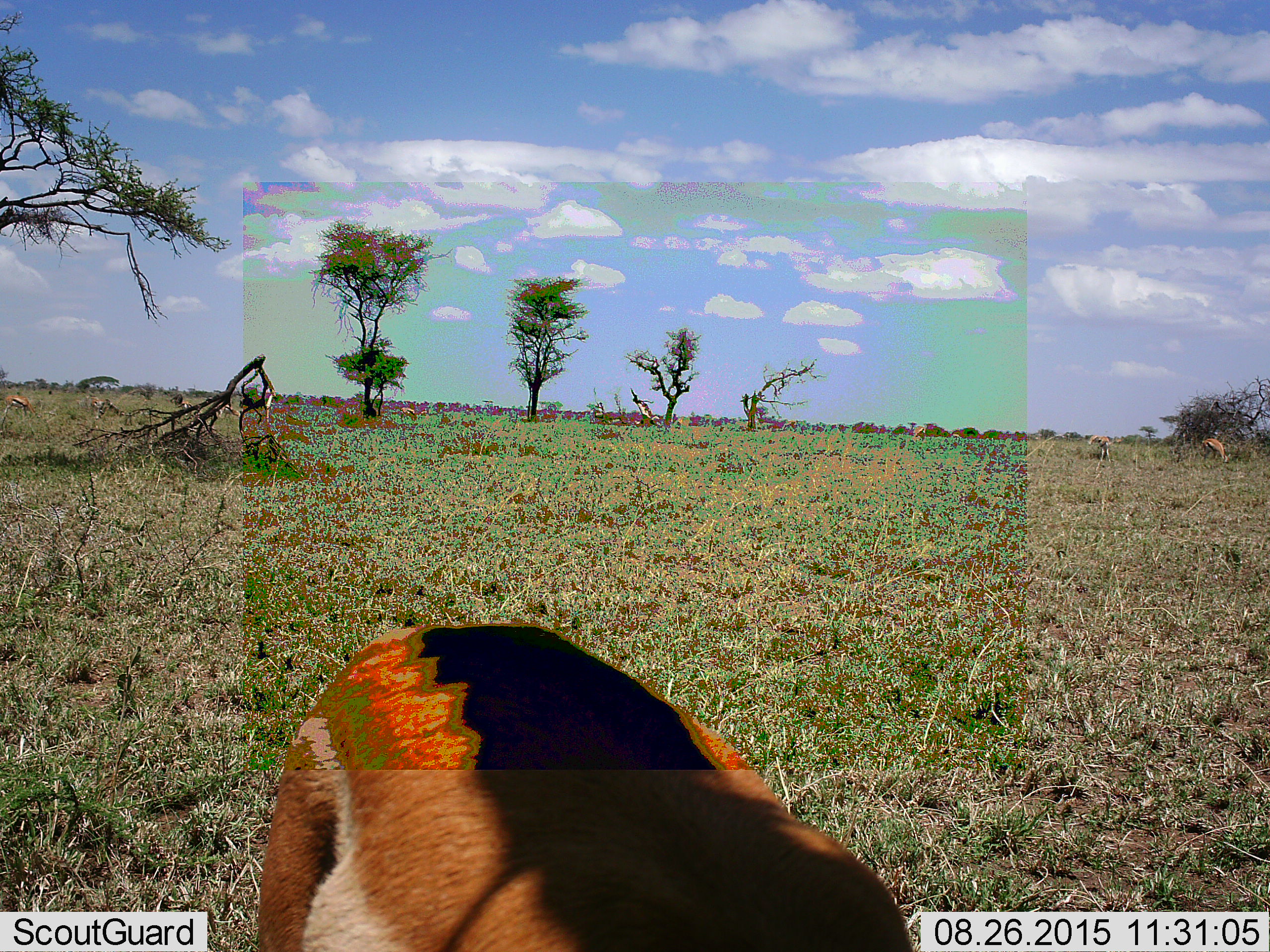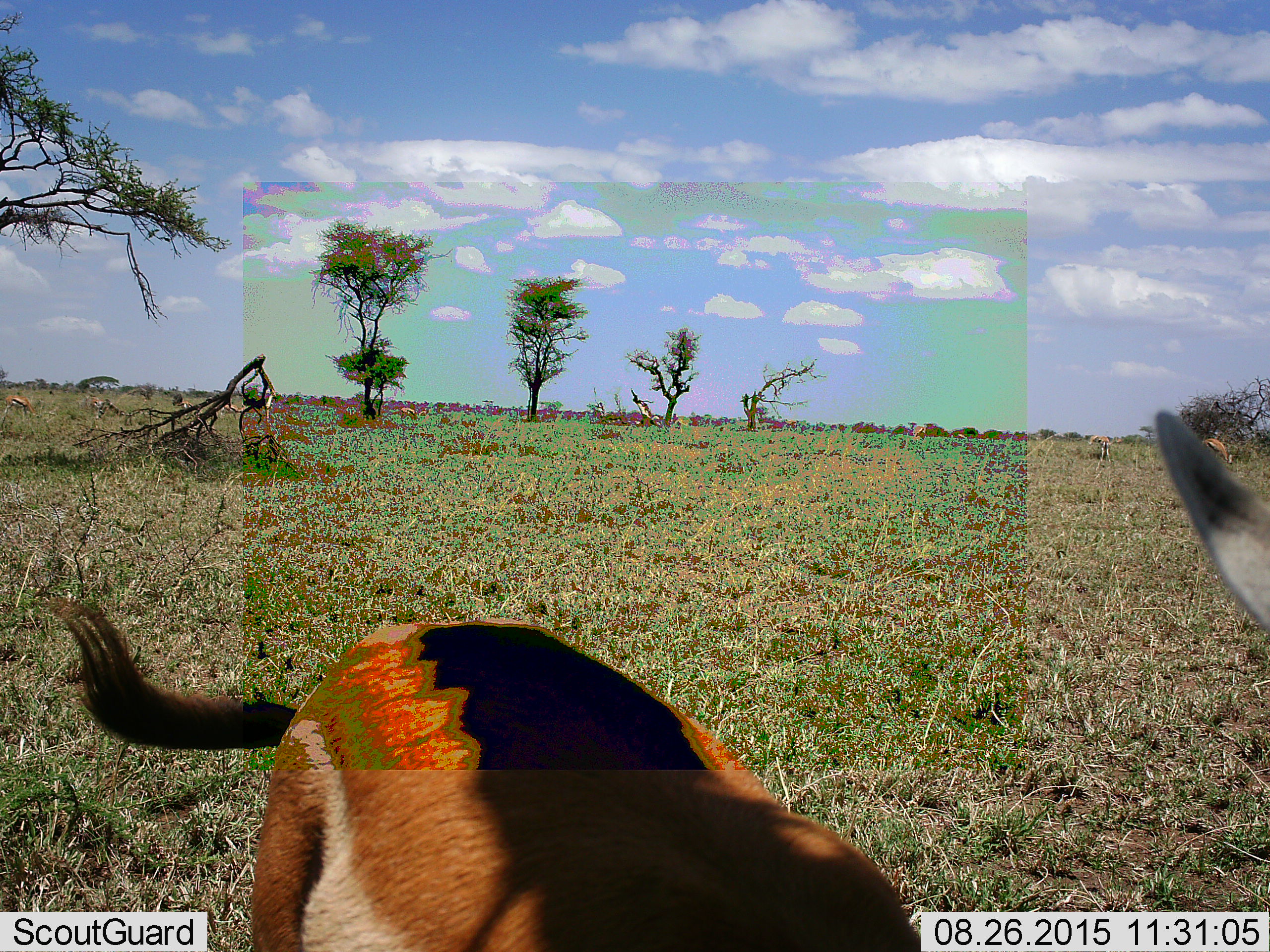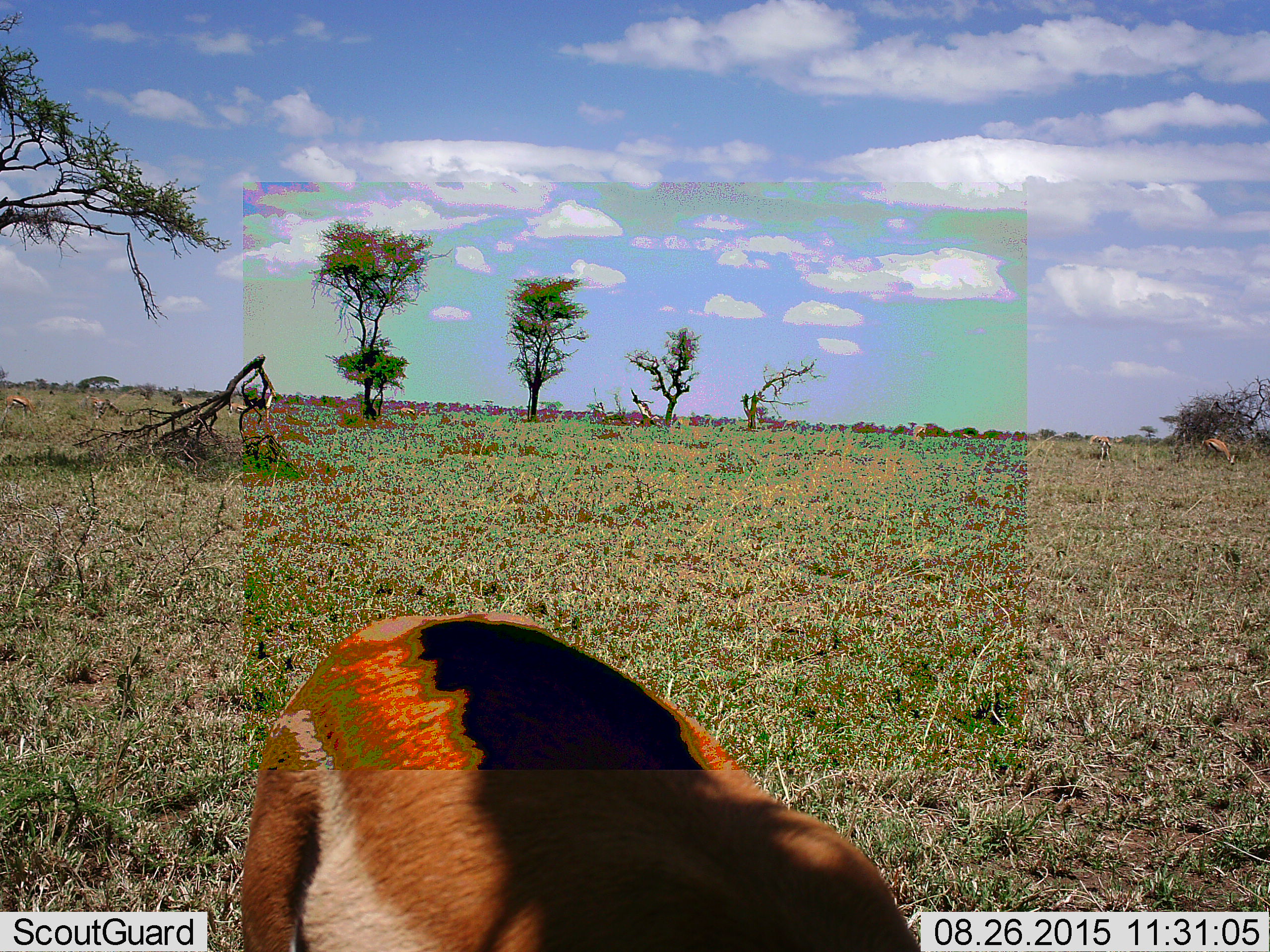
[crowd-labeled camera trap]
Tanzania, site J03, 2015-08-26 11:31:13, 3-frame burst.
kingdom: Animalia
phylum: Chordata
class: Mammalia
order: Artiodactyla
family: Bovidae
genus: Eudorcas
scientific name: Eudorcas thomsonii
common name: thomson's gazelle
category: gazellethomsons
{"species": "gazellethomsons (thomson's gazelle) (Eudorcas thomsonii)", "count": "7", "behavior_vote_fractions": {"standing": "56%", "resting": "0%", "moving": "33%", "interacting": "0%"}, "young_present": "0%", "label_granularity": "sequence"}